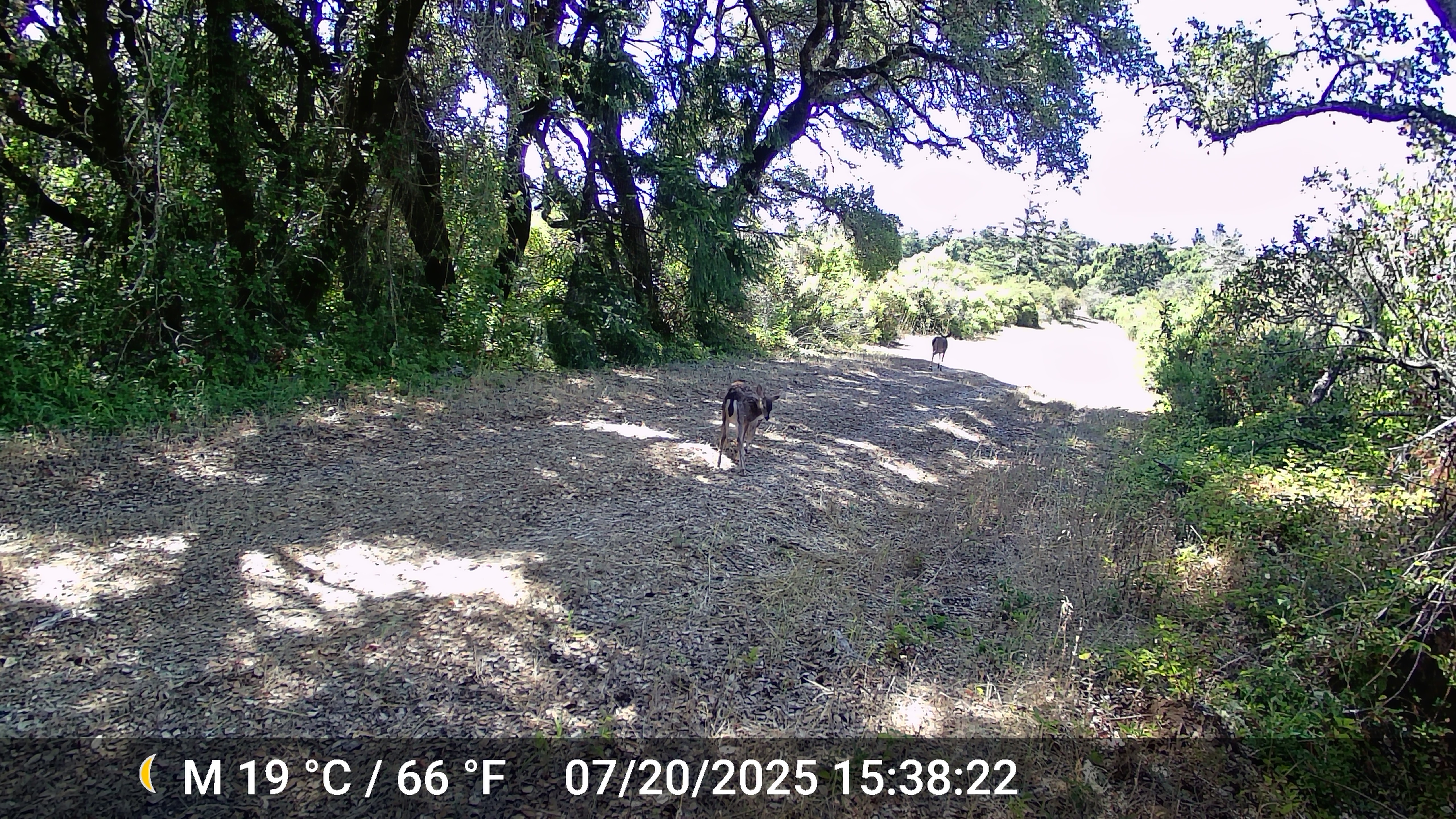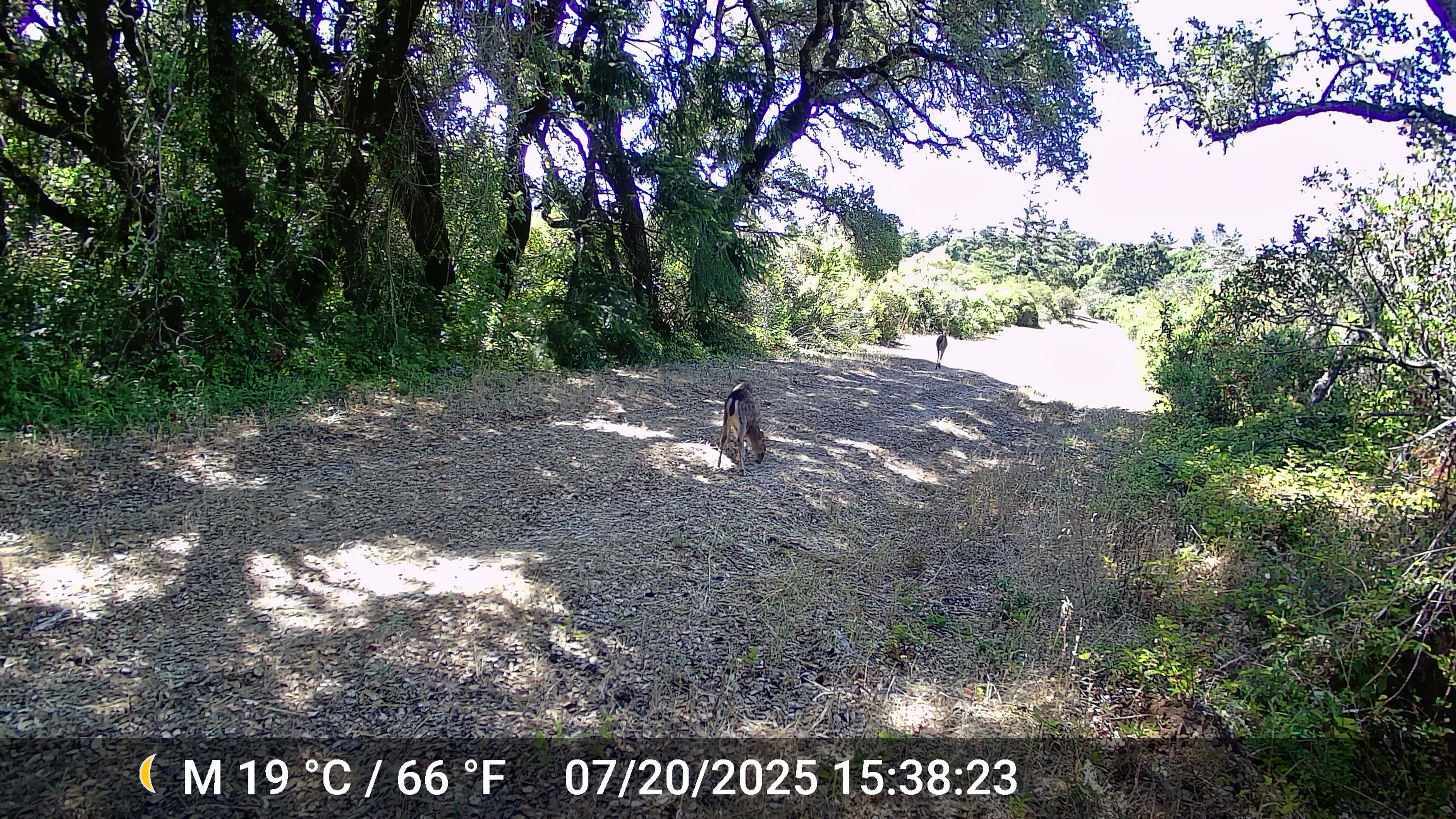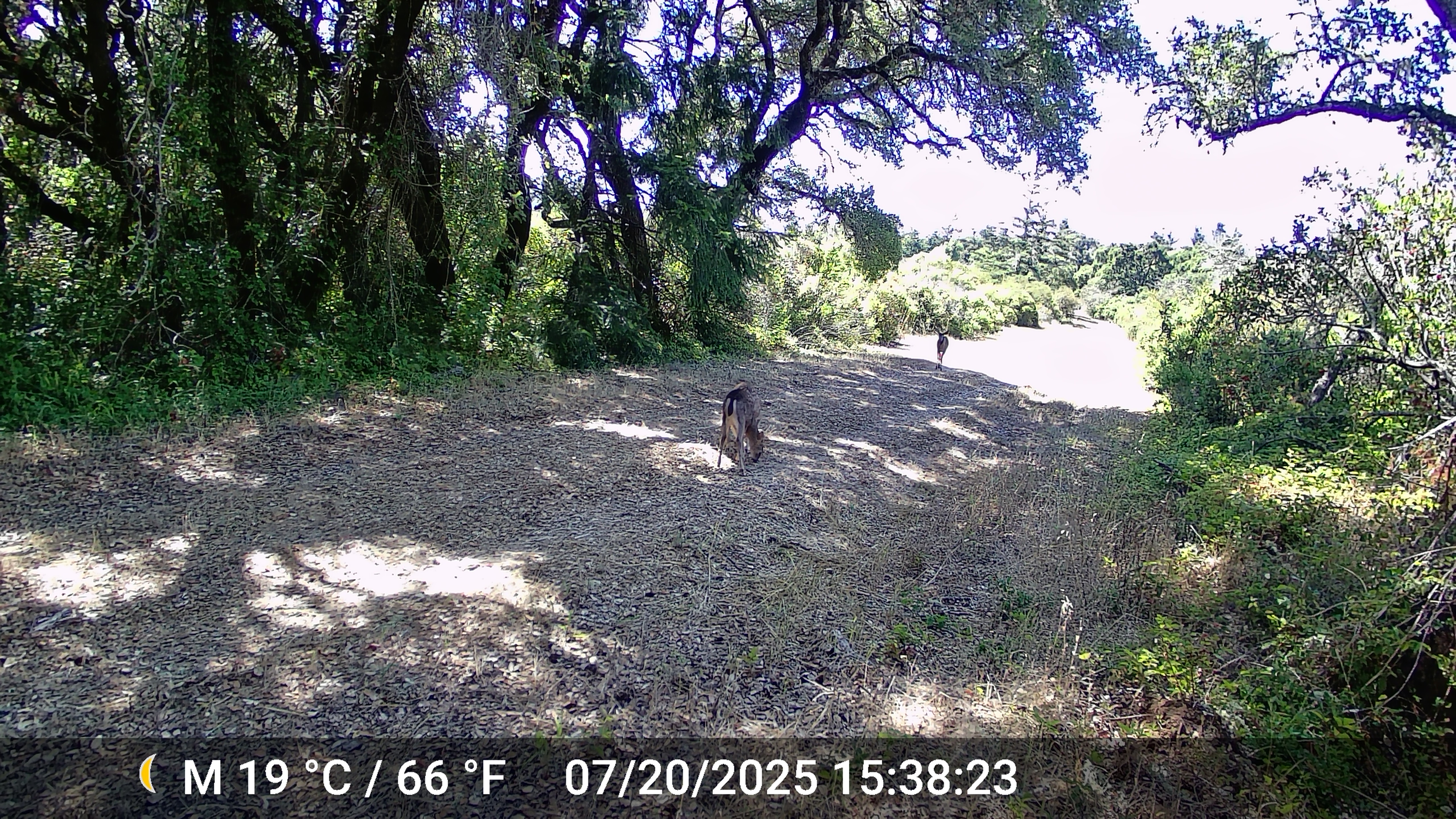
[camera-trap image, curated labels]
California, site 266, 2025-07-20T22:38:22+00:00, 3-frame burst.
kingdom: Animalia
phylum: Chordata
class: Mammalia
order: Artiodactyla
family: Cervidae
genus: Odocoileus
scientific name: Odocoileus hemionus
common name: mule deer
Mule deer (Odocoileus hemionus).